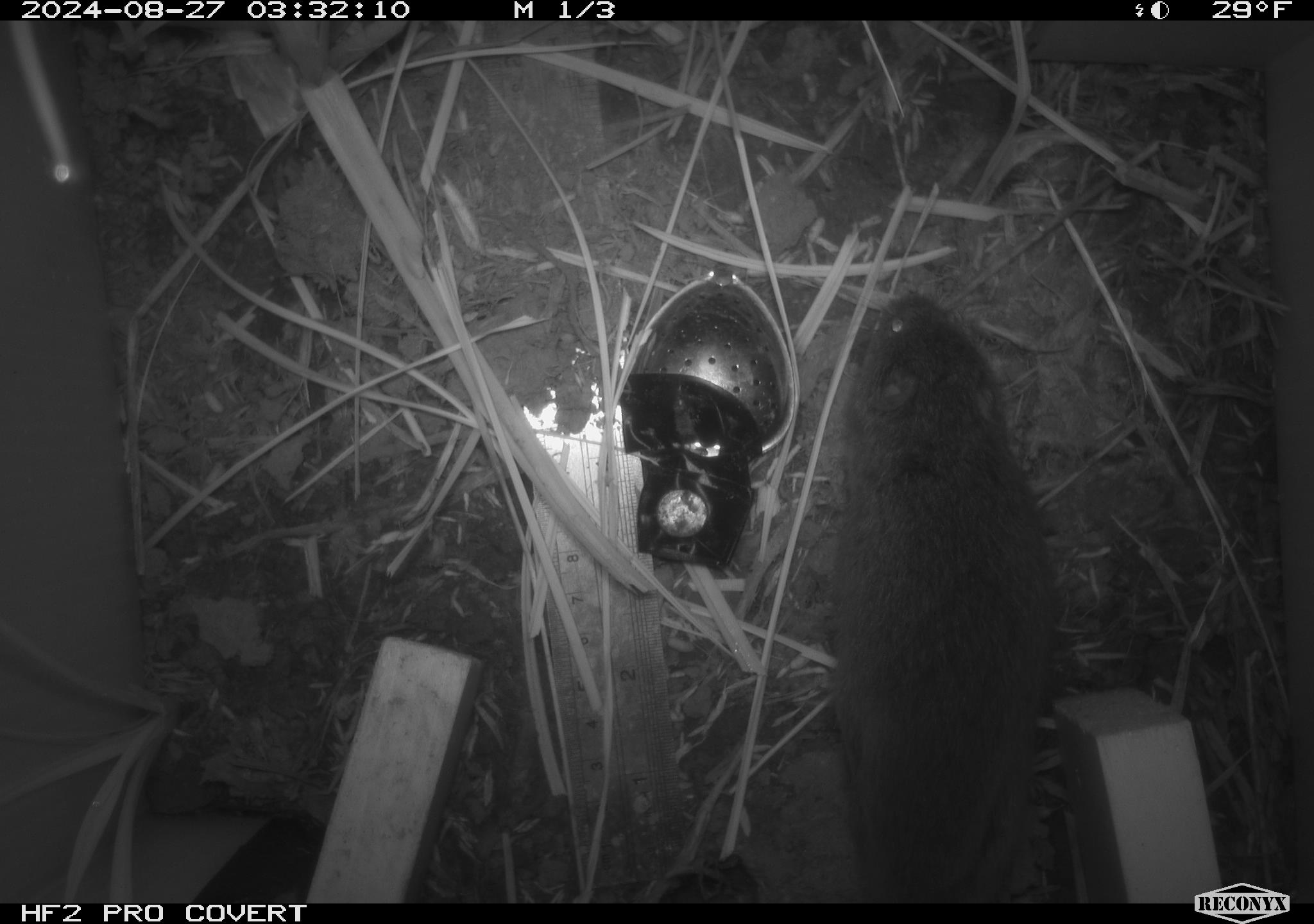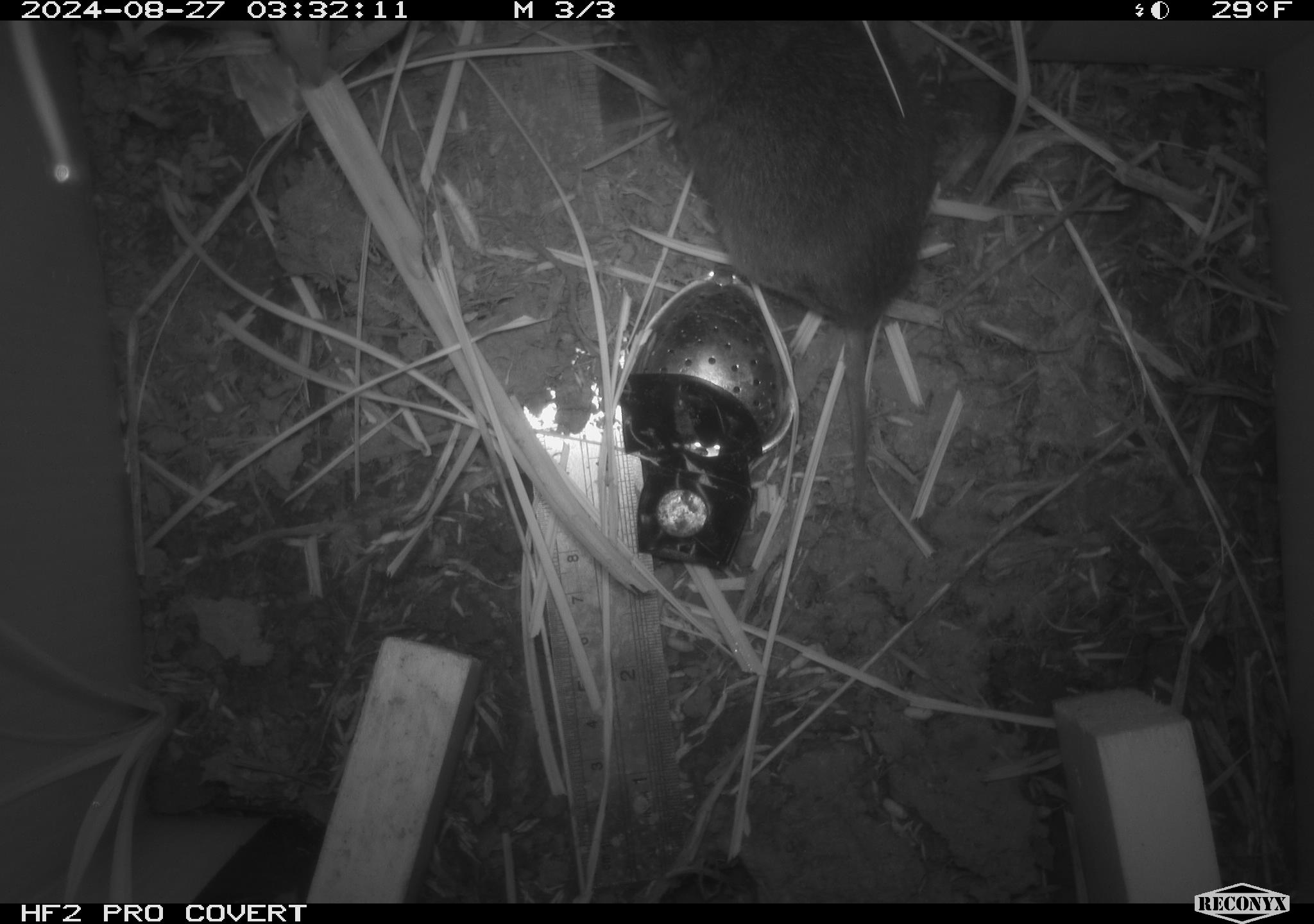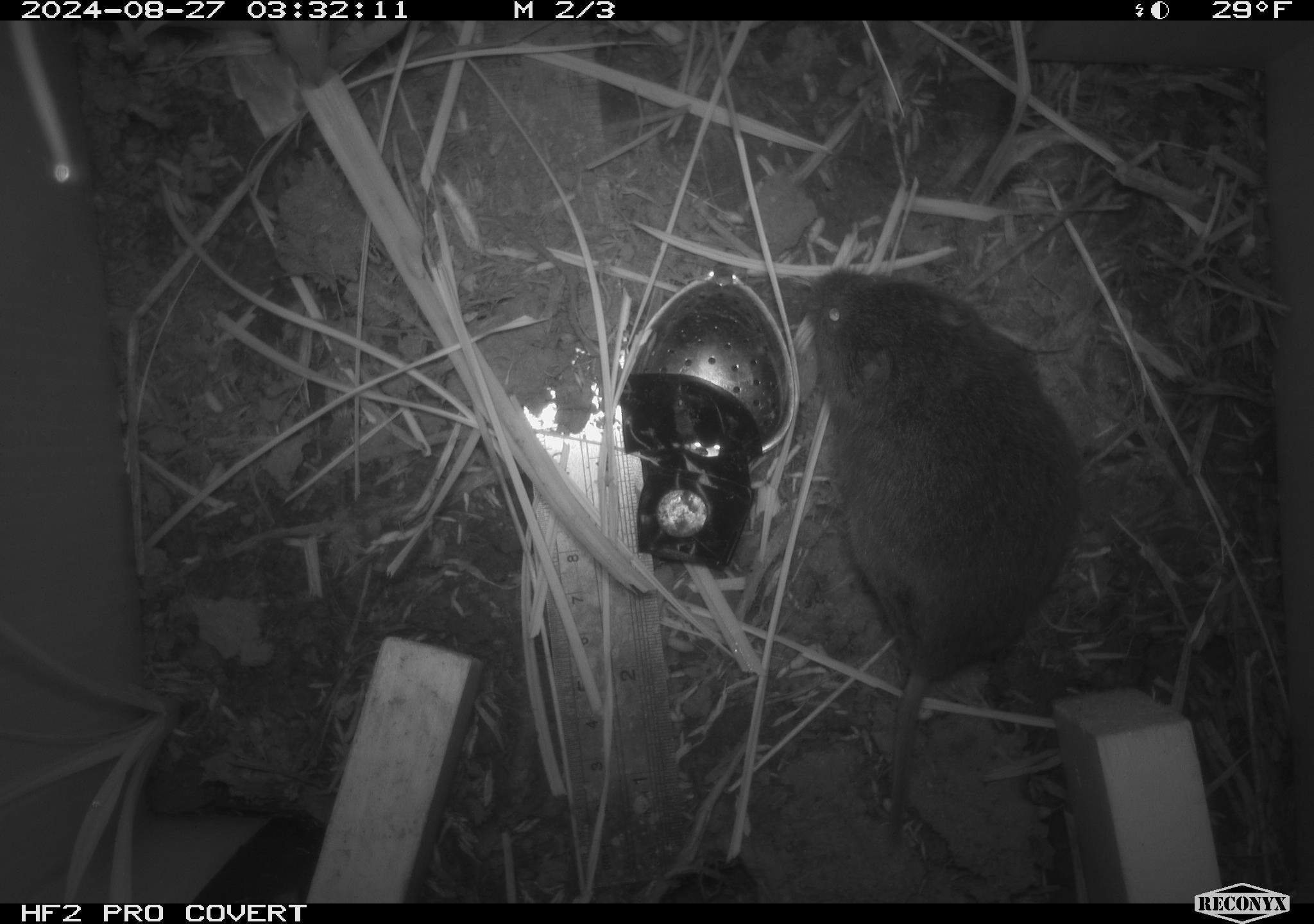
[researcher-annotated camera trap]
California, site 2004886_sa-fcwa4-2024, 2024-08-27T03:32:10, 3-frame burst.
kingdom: Animalia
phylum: Chordata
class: Mammalia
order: Rodentia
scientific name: Rodentia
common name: rodent